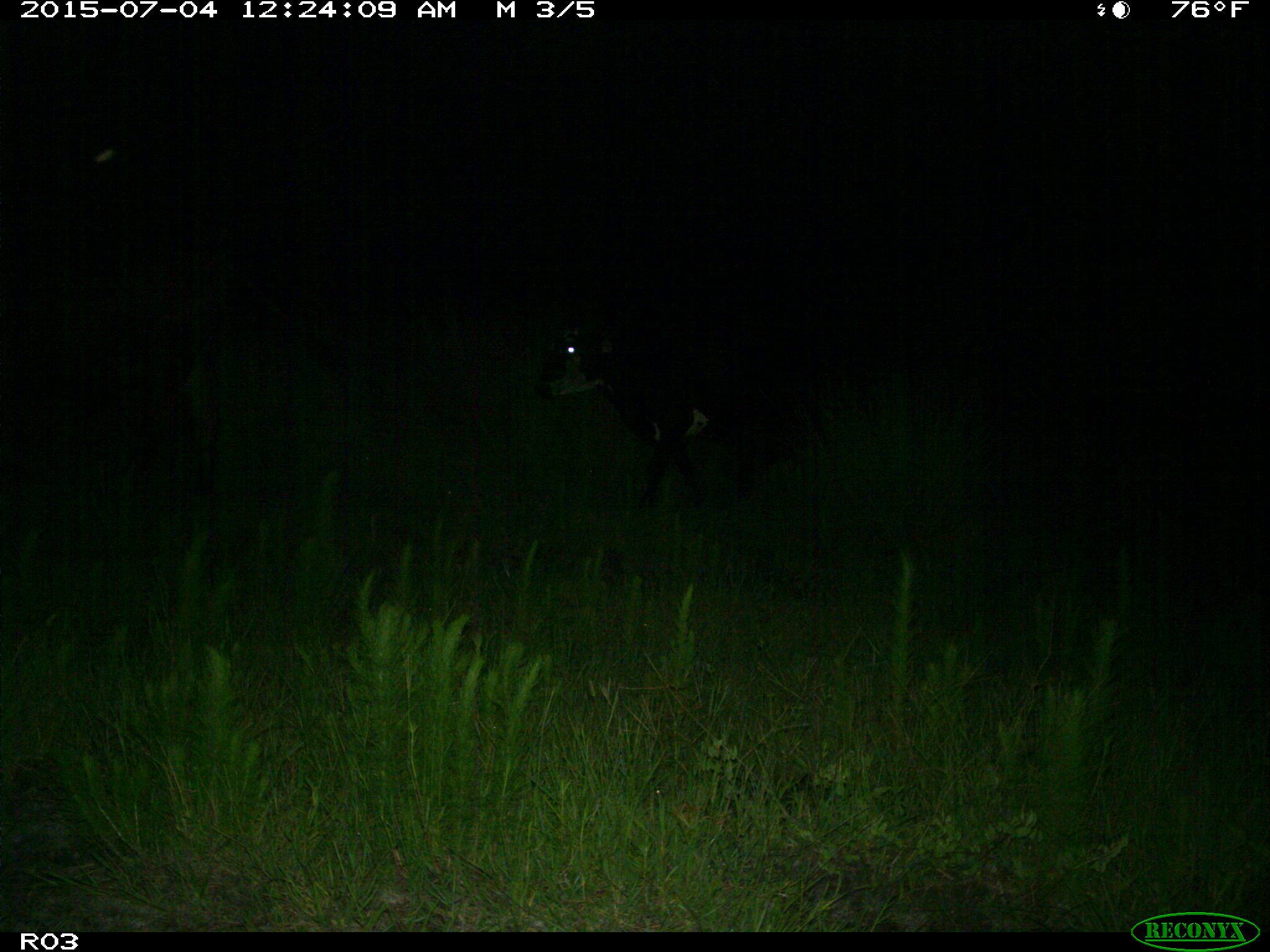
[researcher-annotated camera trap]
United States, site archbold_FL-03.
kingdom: Animalia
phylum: Chordata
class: Mammalia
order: Artiodactyla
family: Bovidae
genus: Bos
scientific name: Bos taurus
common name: domestic cow